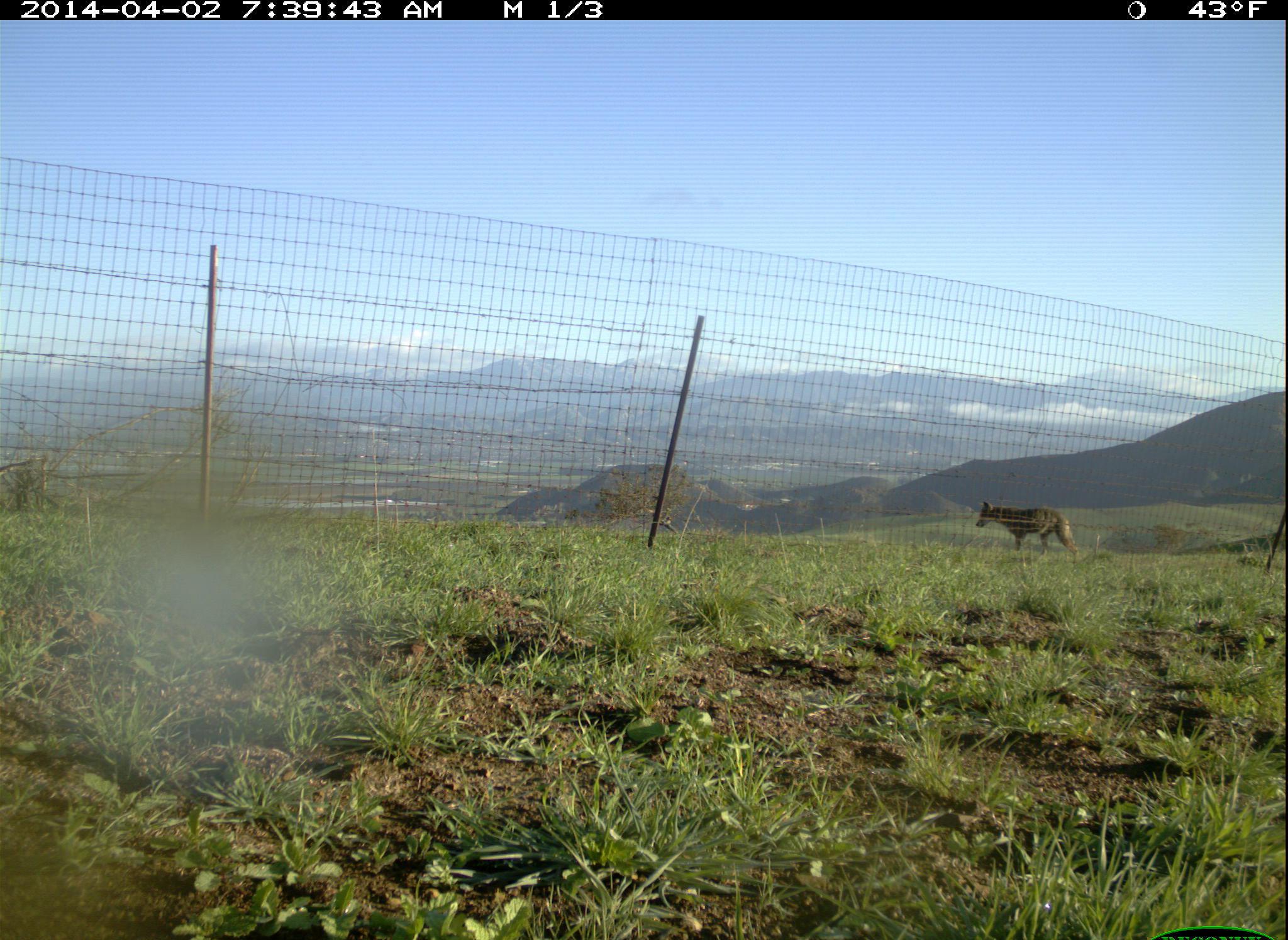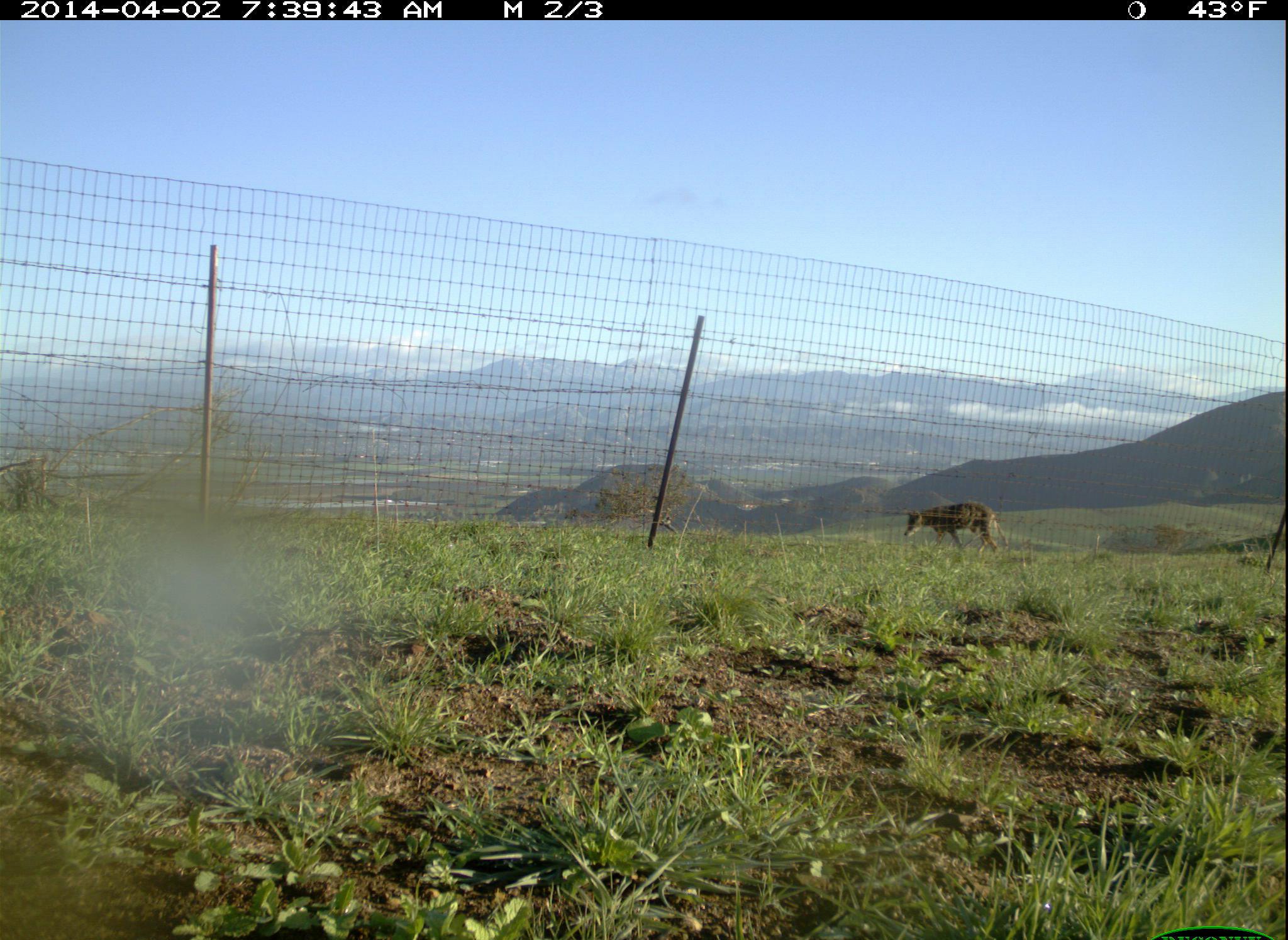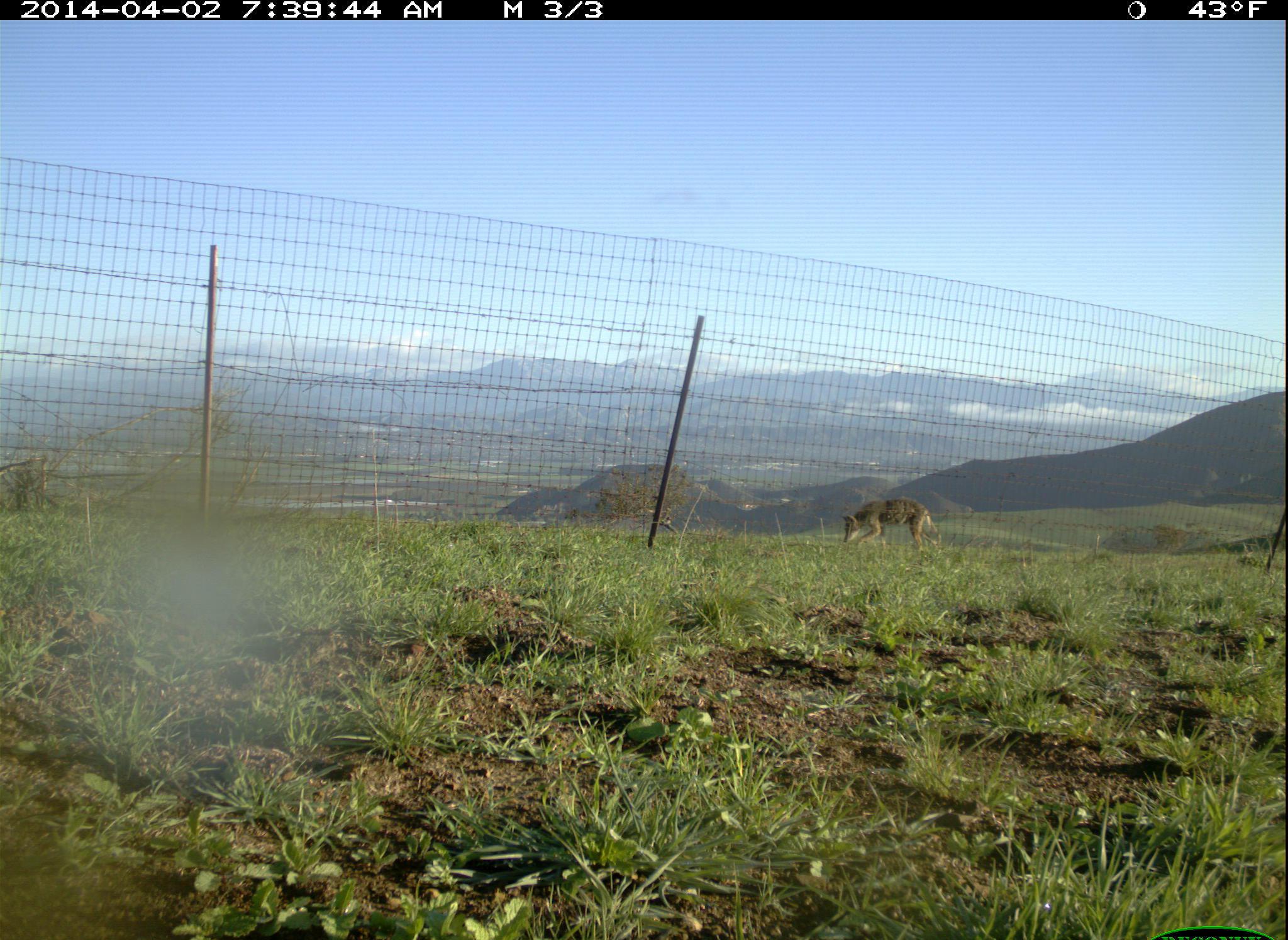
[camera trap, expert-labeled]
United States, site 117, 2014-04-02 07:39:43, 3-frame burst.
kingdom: Animalia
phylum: Chordata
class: Mammalia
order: Carnivora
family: Canidae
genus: Canis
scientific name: Canis latrans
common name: coyote